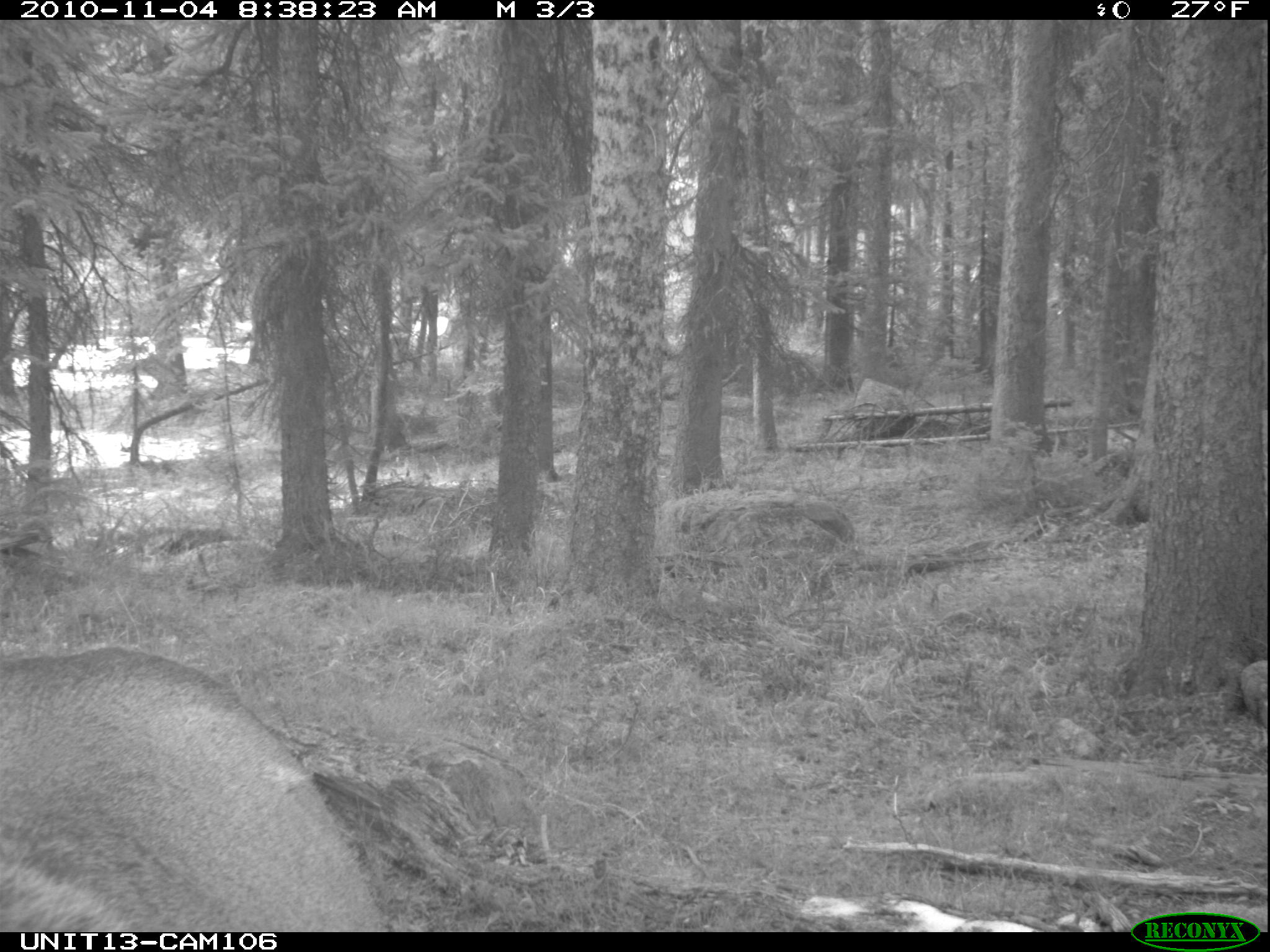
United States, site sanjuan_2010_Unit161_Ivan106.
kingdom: Animalia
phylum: Chordata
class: Mammalia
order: Artiodactyla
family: Cervidae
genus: Cervus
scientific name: Cervus elaphus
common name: red deer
Cervus elaphus (red deer).